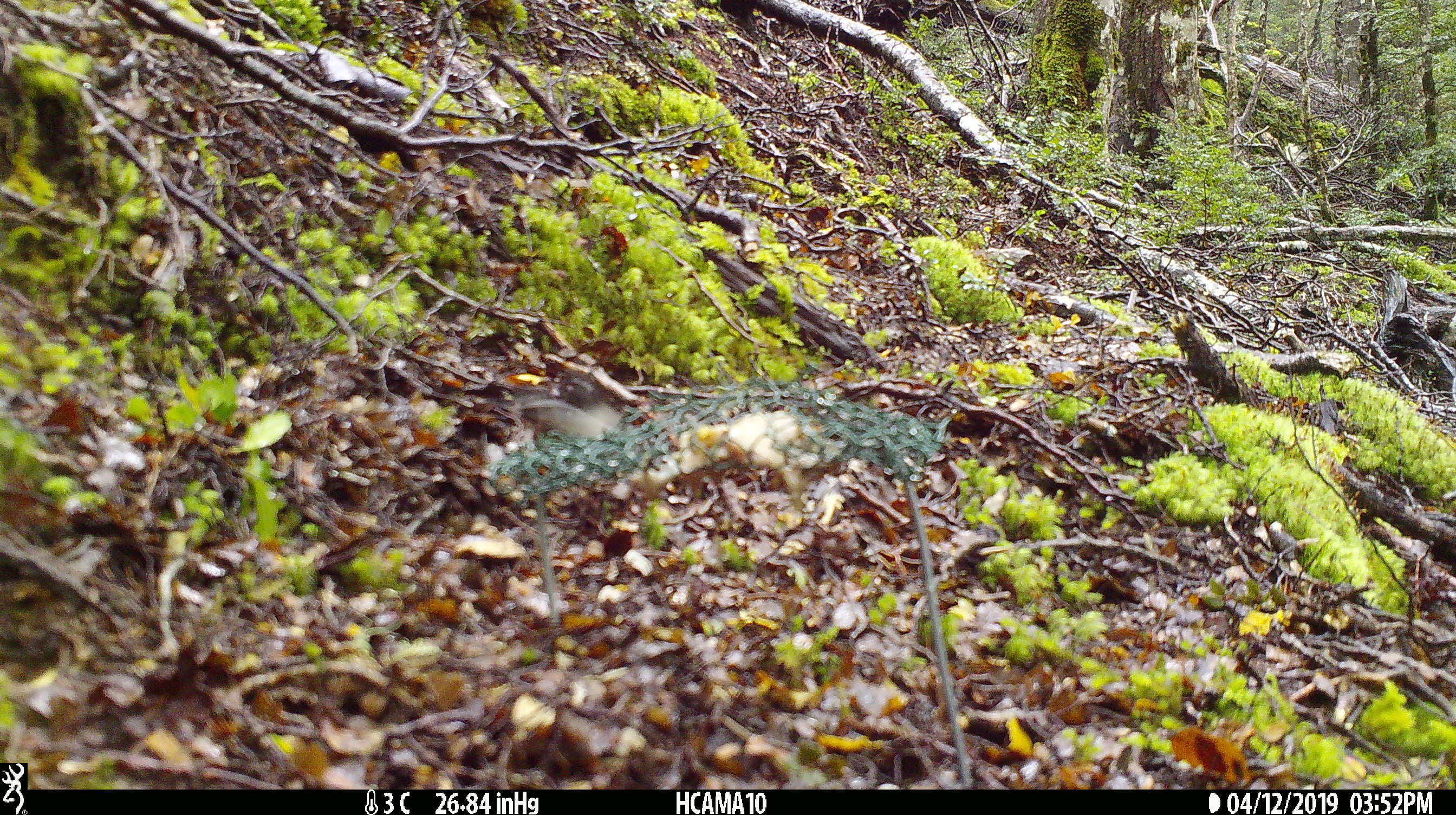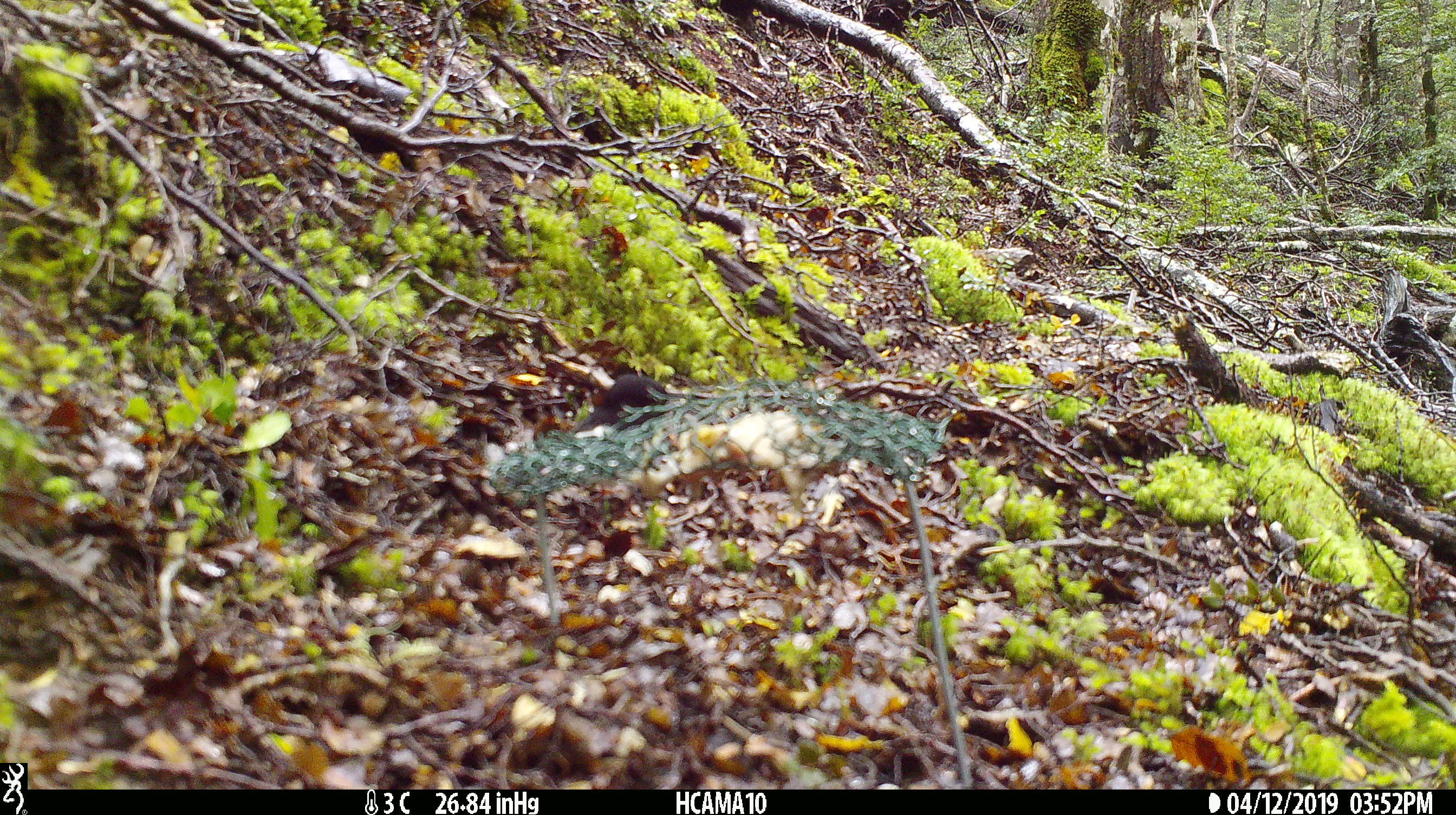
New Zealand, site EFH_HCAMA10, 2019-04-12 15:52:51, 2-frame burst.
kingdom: Animalia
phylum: Chordata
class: Aves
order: Passeriformes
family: Petroicidae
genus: Petroica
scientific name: Petroica macrocephala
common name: tomtit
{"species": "tomtit (Petroica macrocephala)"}